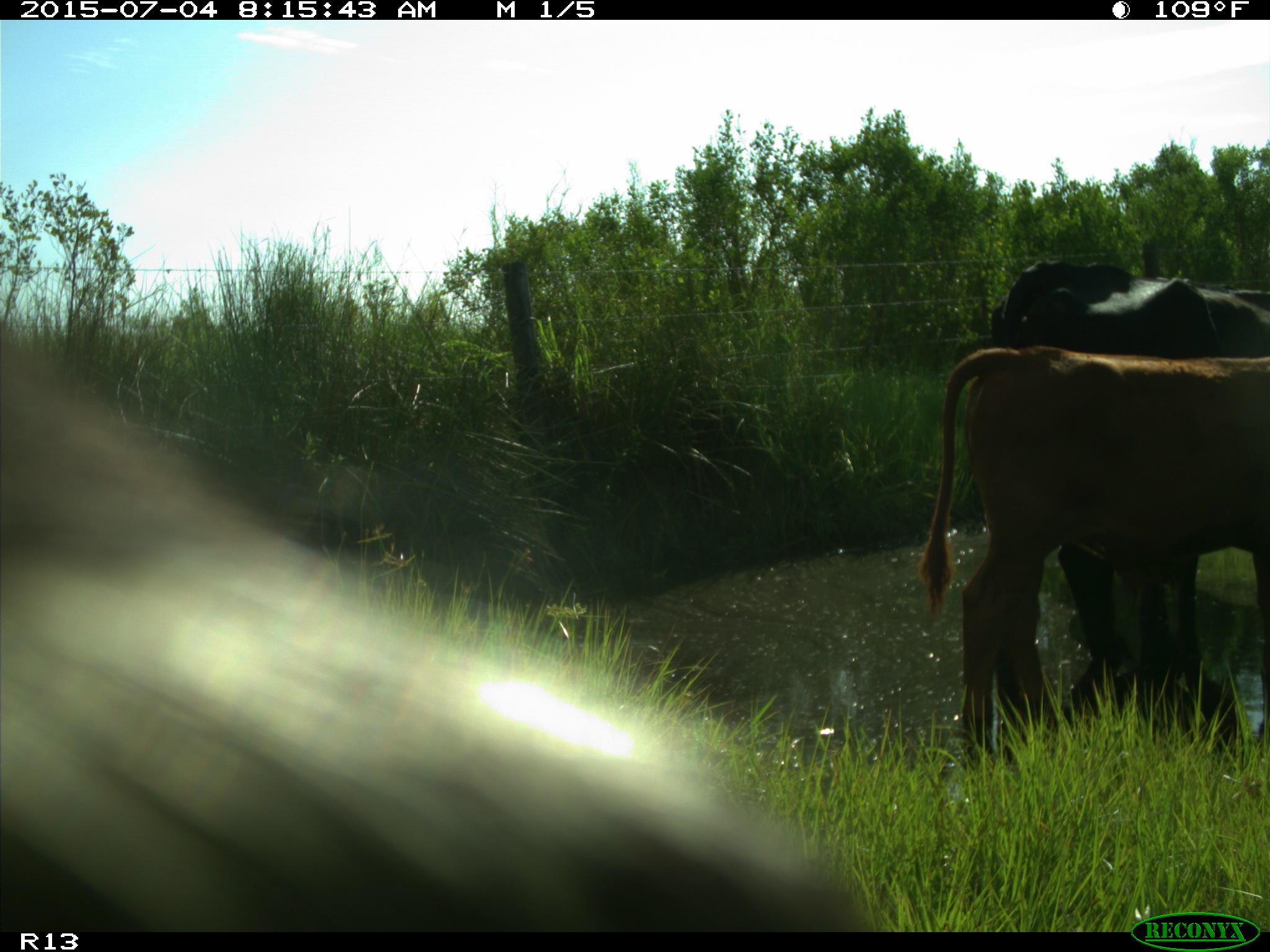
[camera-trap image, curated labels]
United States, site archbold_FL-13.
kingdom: Animalia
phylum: Chordata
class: Mammalia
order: Artiodactyla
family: Bovidae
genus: Bos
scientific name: Bos taurus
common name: domestic cow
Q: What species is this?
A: Bos taurus (domestic cow).